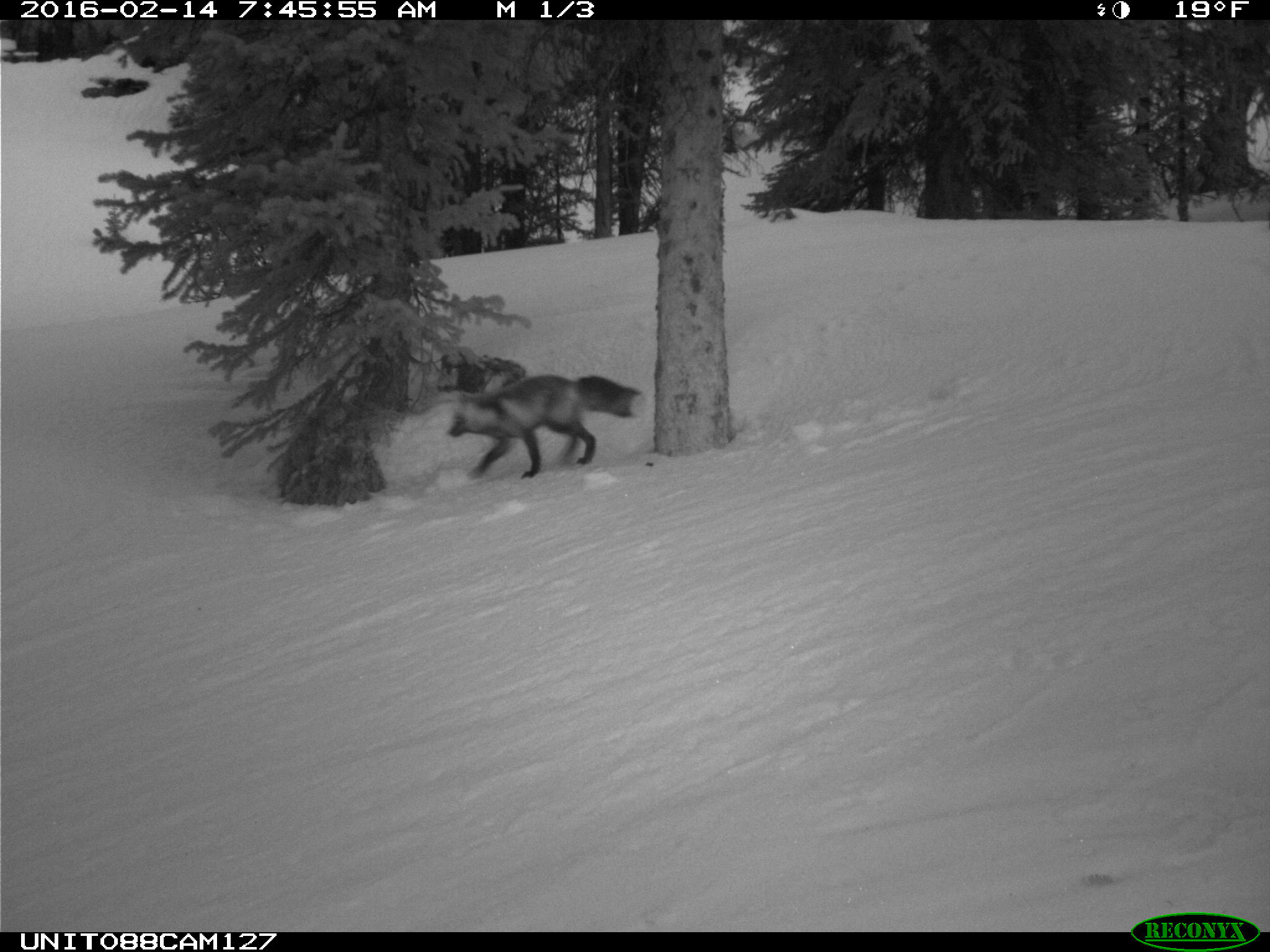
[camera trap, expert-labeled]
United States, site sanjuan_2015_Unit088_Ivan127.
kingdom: Animalia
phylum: Chordata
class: Mammalia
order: Carnivora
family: Canidae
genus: Vulpes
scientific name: Vulpes vulpes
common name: red fox